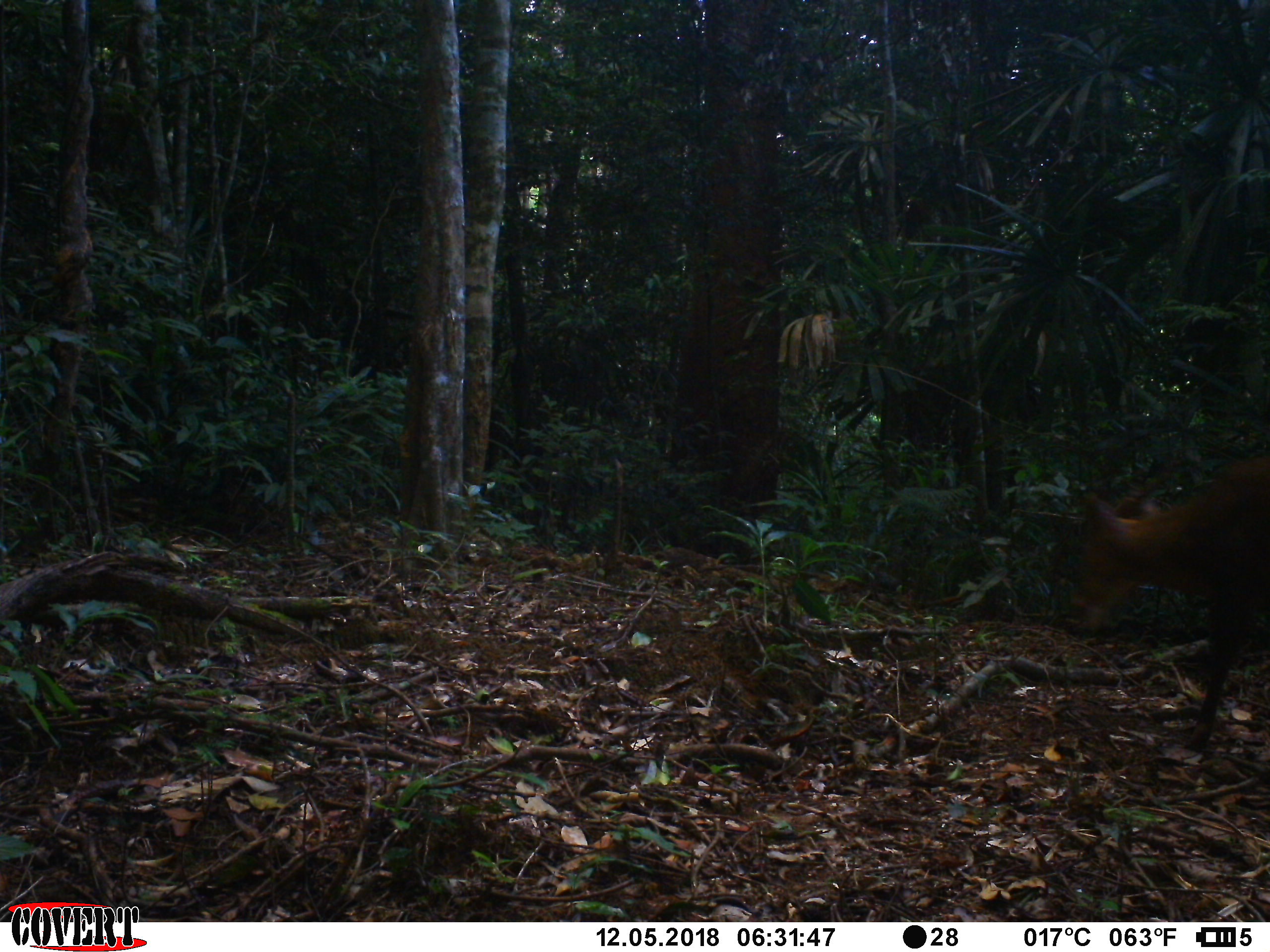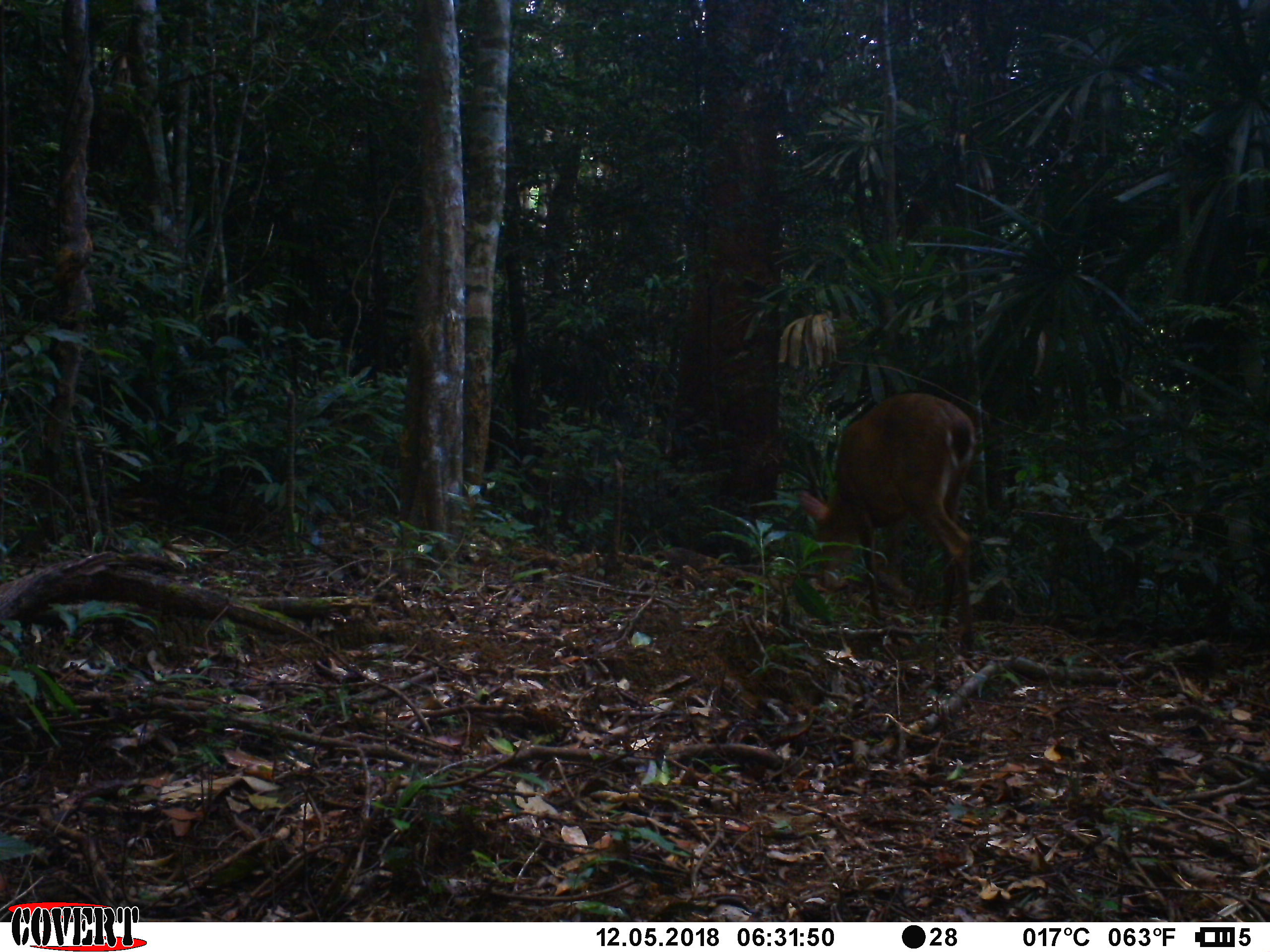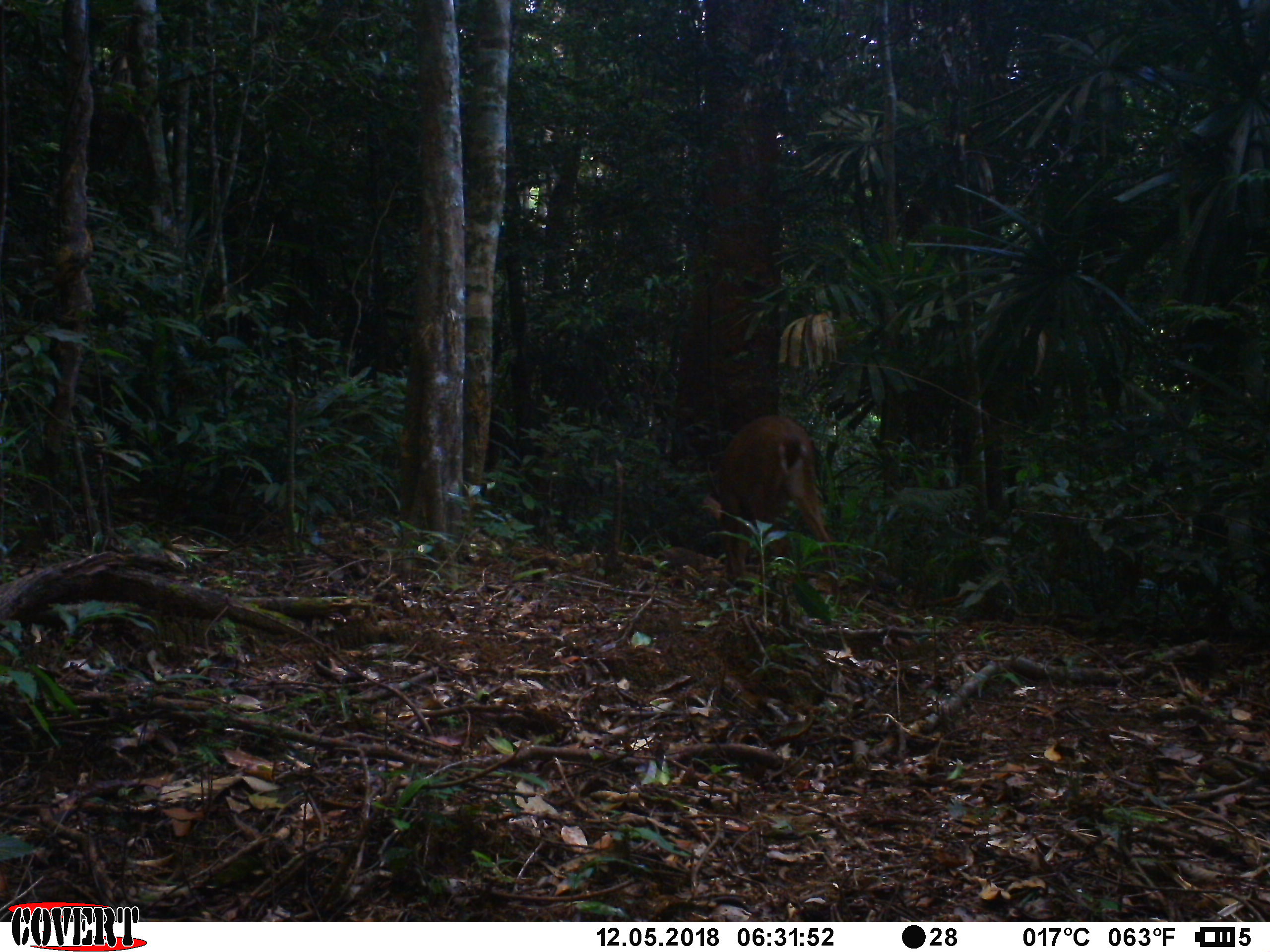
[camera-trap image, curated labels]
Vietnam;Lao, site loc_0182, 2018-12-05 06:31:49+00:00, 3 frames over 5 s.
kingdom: Animalia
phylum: Chordata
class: Mammalia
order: Artiodactyla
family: Cervidae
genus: Muntiacus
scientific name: Muntiacus vuquangensis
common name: large-antlered muntjac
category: large antlered muntjac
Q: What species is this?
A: Large antlered muntjac (large-antlered muntjac) (Muntiacus vuquangensis).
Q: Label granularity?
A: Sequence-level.